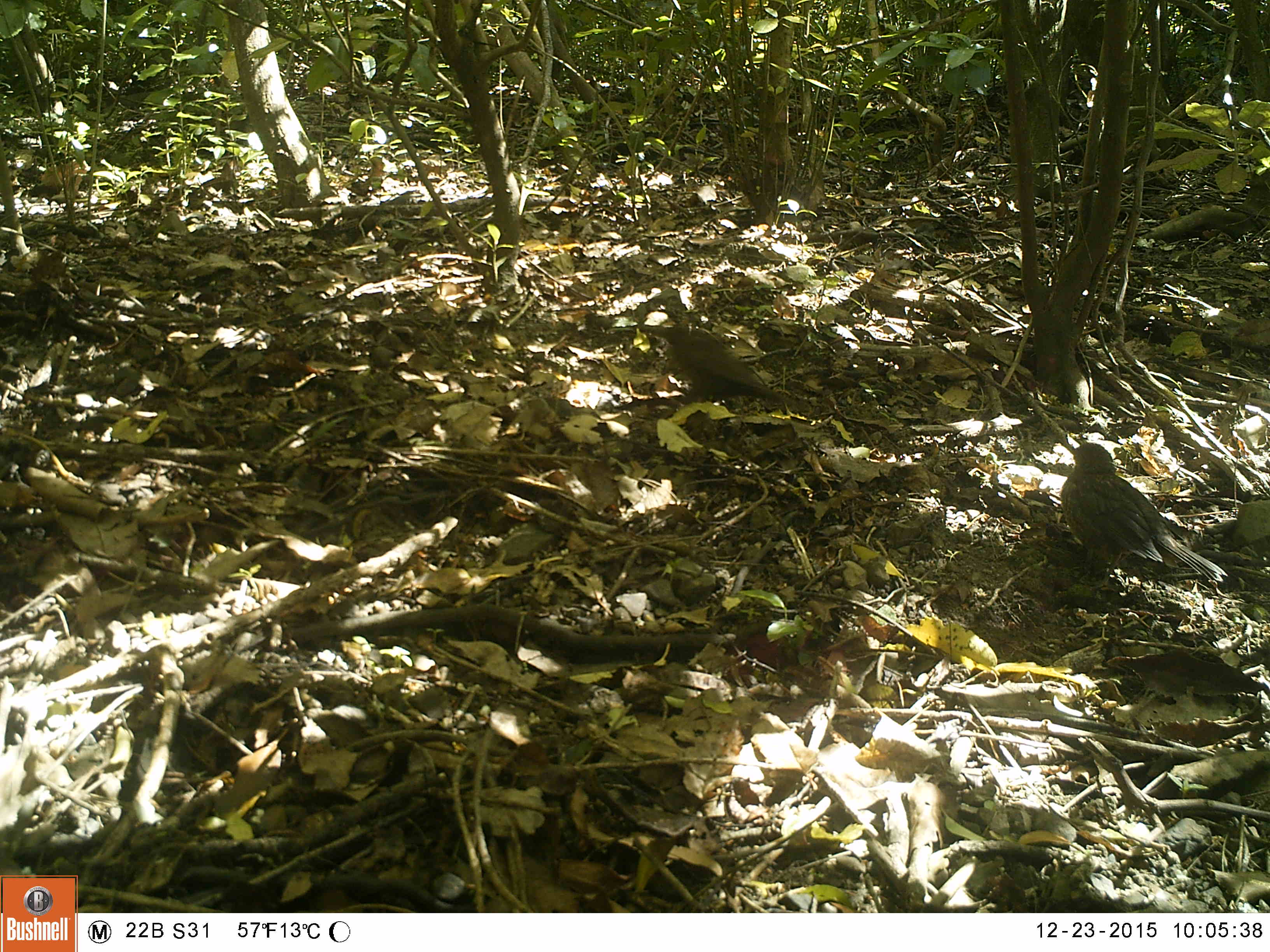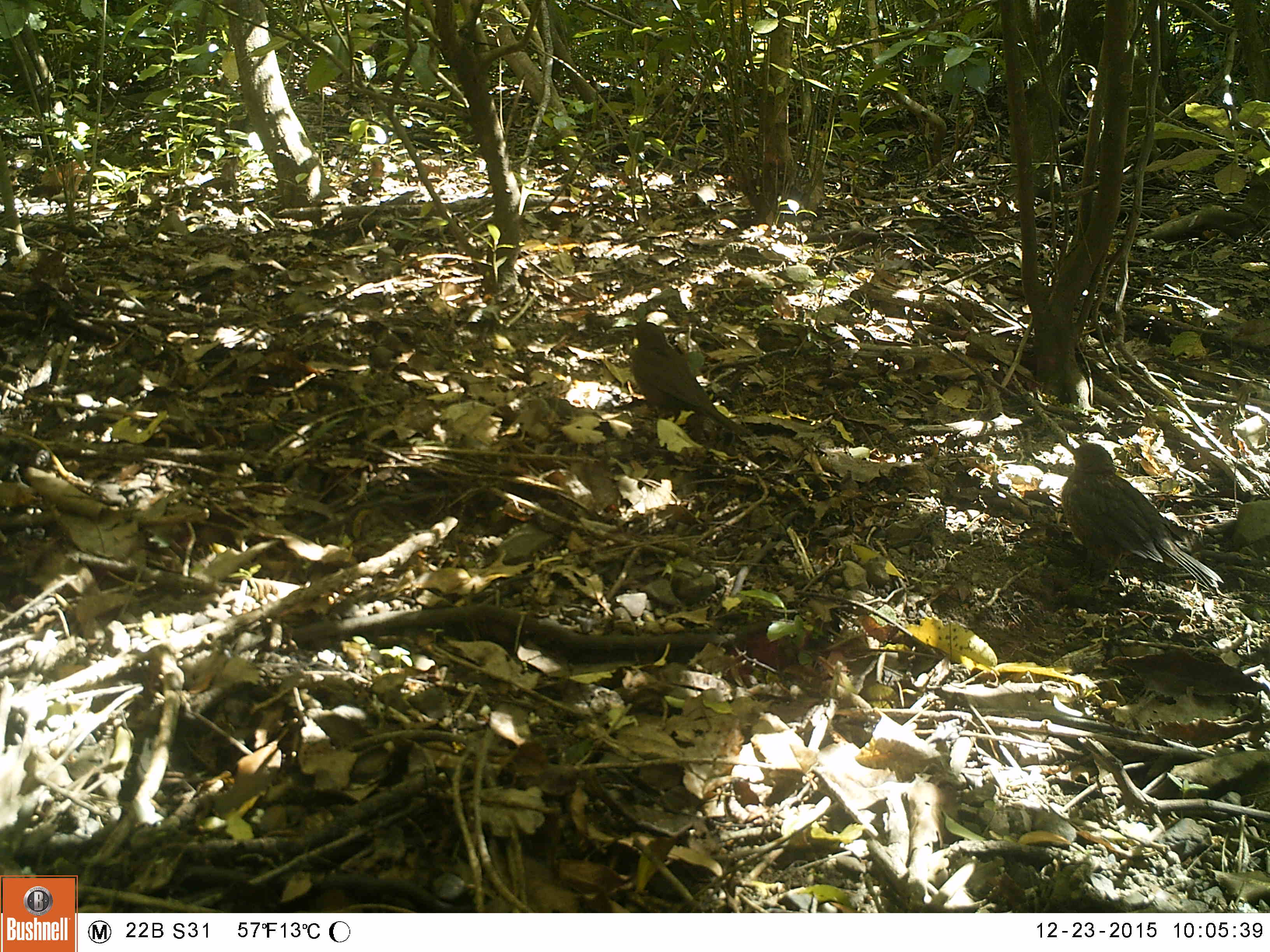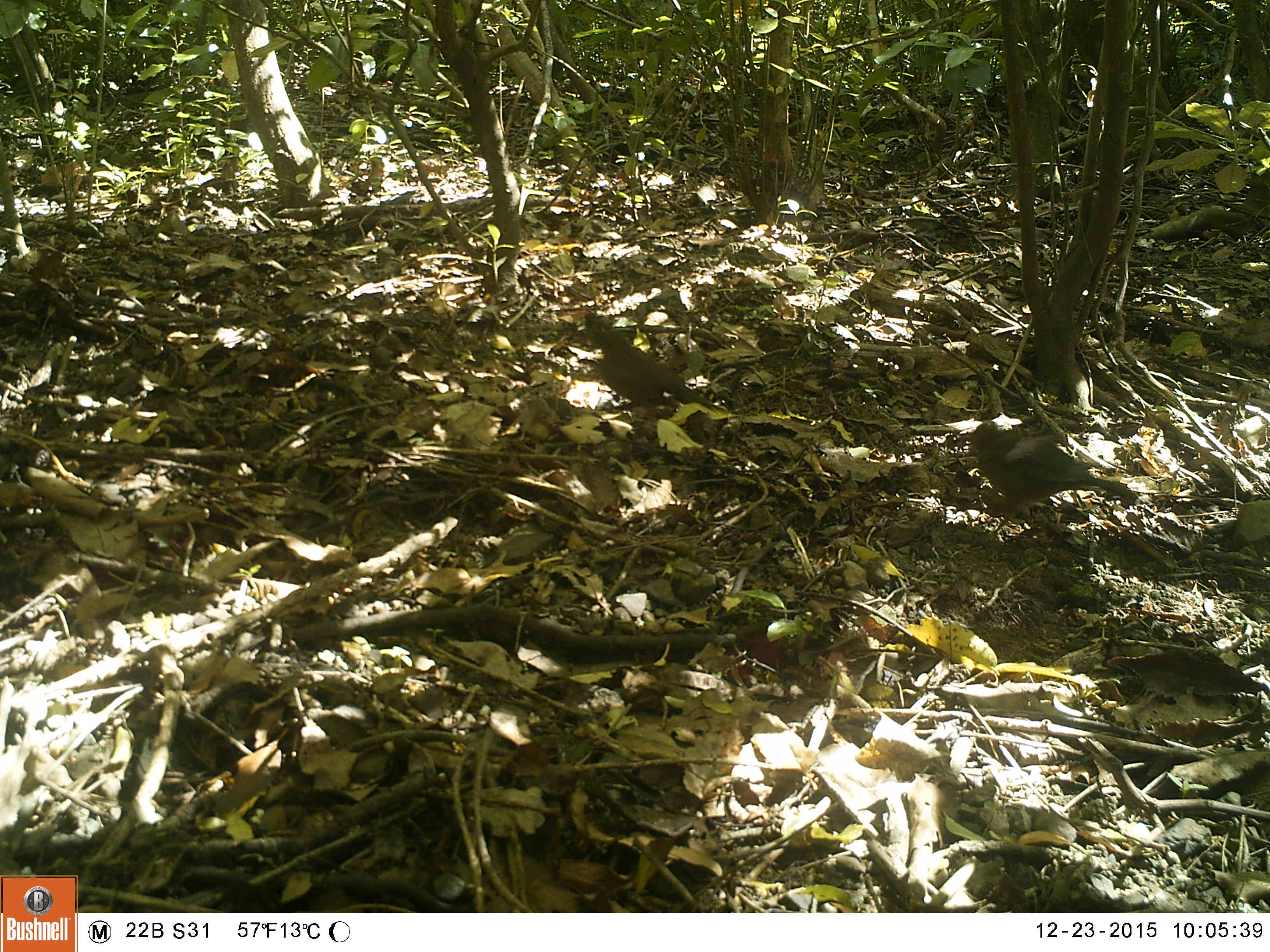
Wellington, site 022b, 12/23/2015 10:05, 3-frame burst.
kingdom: Animalia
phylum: Chordata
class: Aves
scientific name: Aves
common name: bird